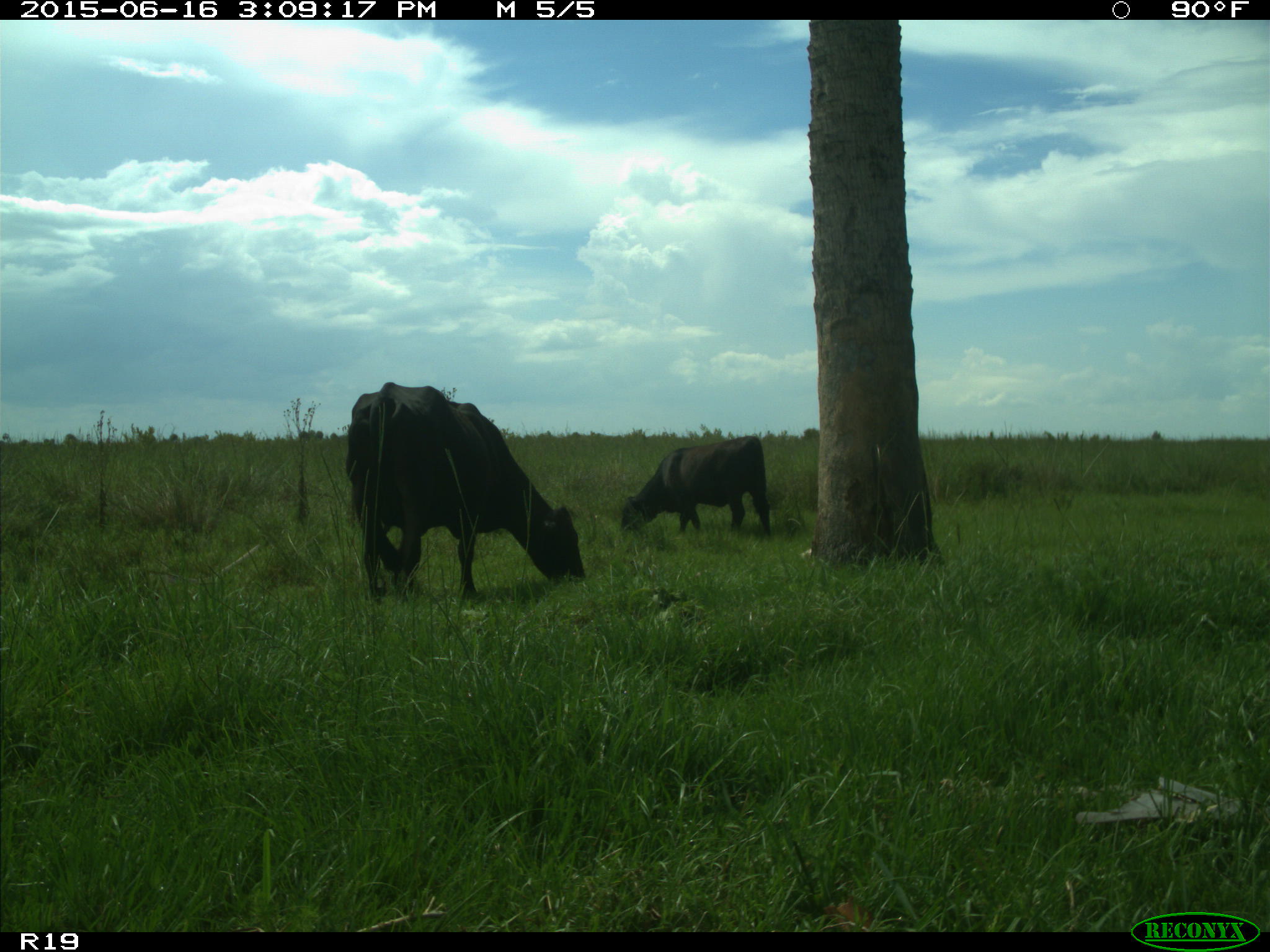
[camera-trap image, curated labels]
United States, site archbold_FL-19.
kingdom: Animalia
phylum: Chordata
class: Mammalia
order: Artiodactyla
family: Bovidae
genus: Bos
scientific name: Bos taurus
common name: domestic cow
Bos taurus (domestic cow).